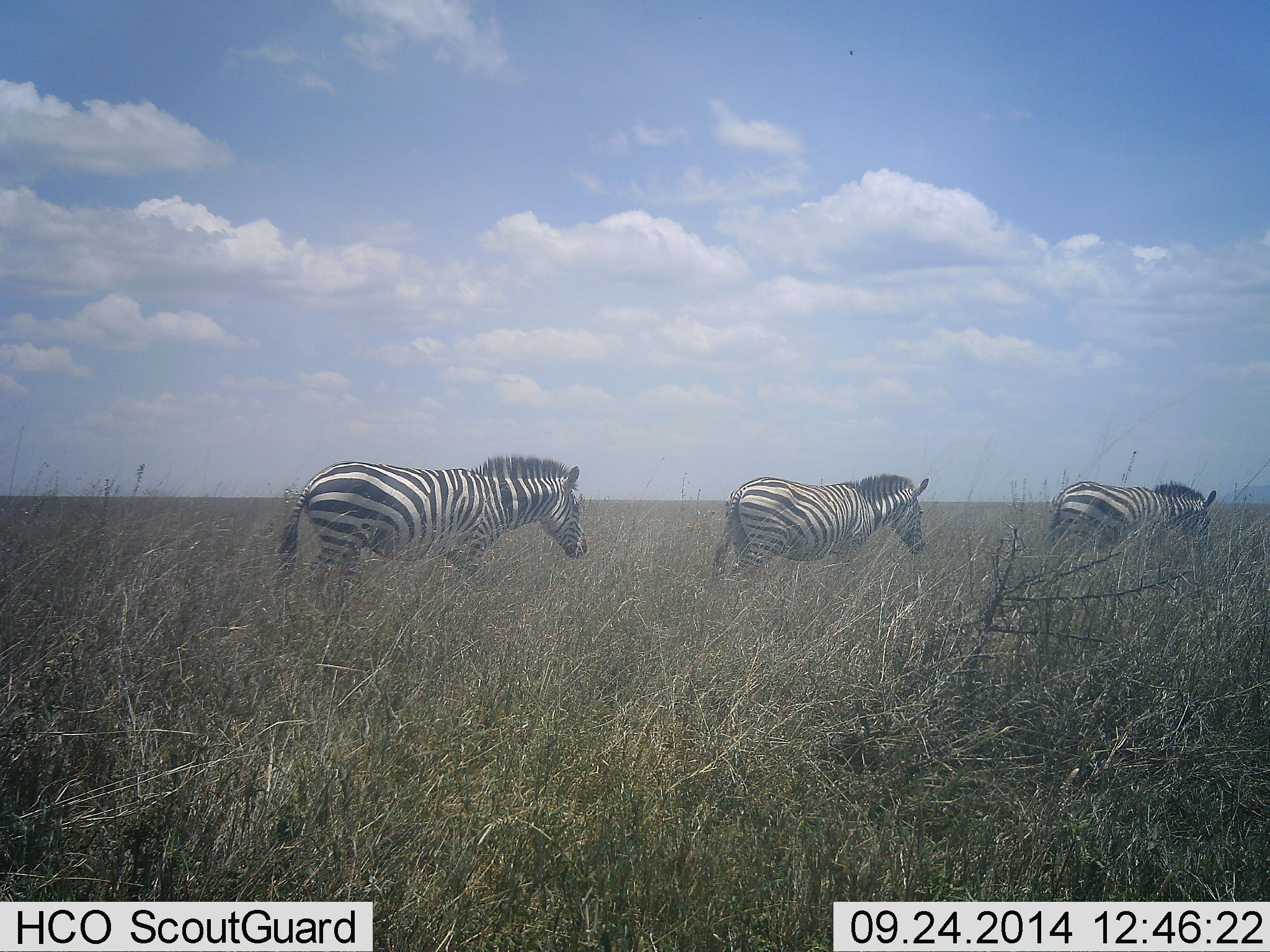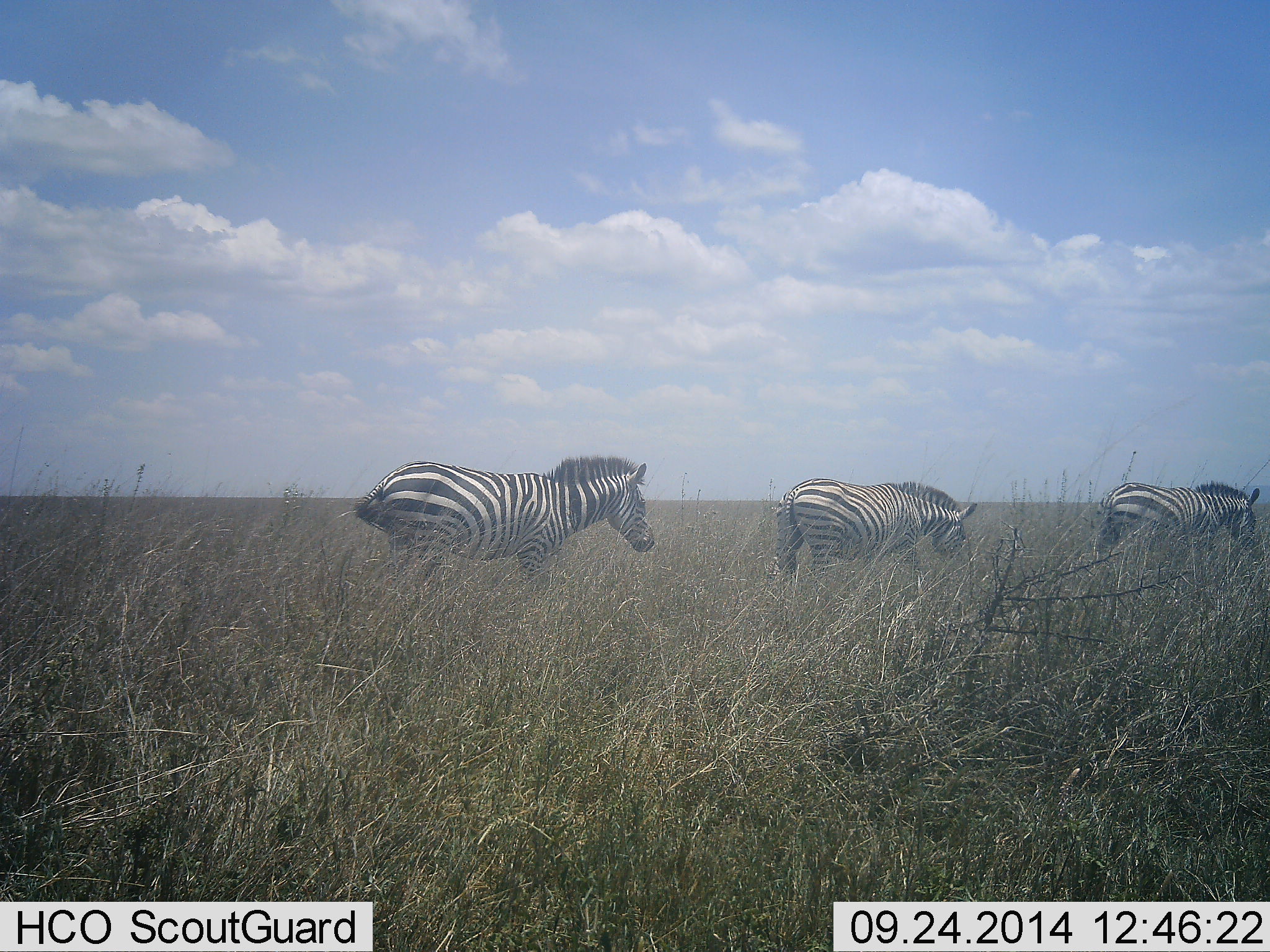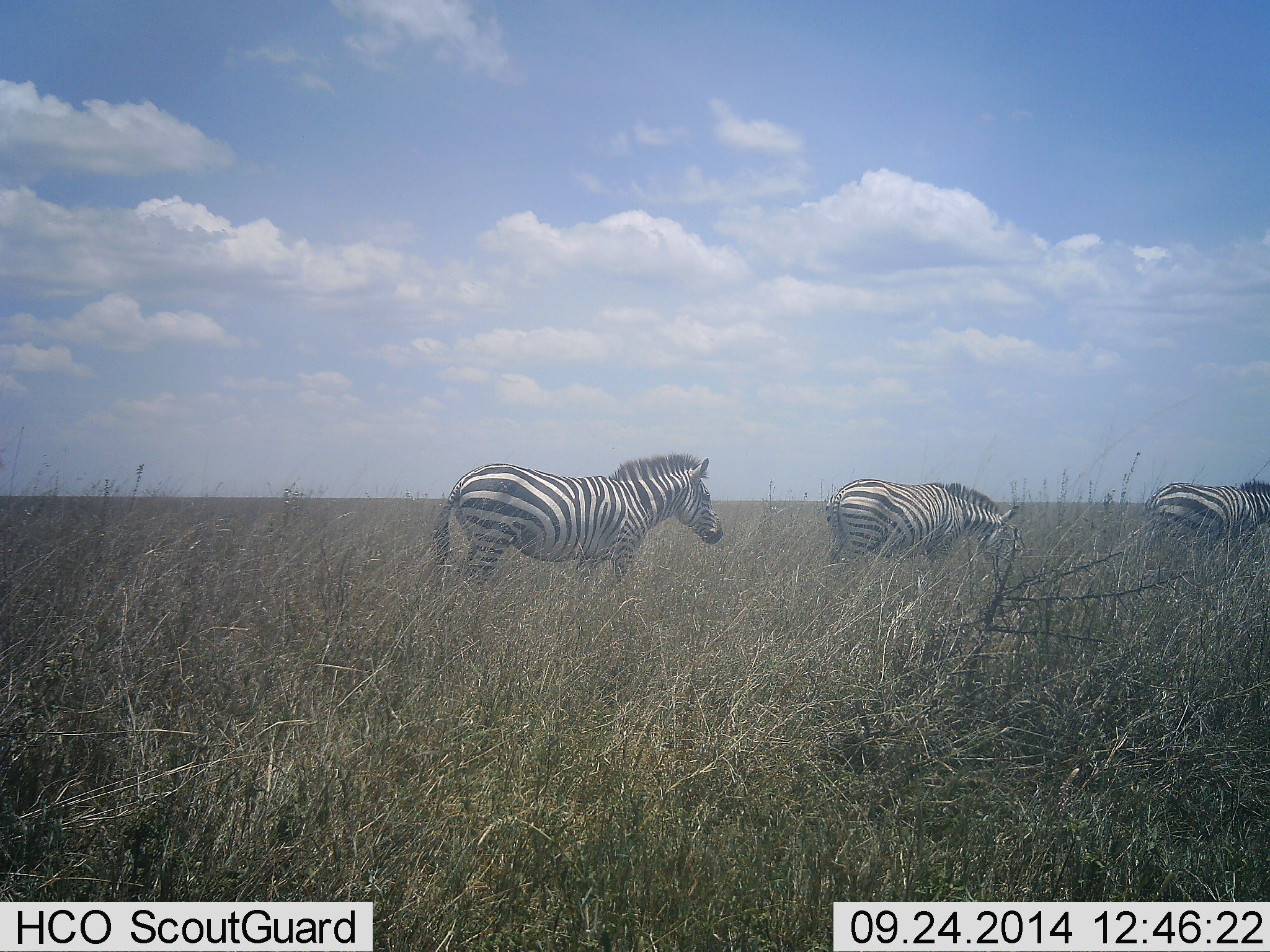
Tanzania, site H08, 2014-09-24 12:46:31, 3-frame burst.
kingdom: Animalia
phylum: Chordata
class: Mammalia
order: Perissodactyla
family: Equidae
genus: Equus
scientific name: Equus quagga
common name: plains zebra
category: zebra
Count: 3.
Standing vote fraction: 0%.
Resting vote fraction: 0%.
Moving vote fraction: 100%.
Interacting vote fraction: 0%.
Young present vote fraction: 0%.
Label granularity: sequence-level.